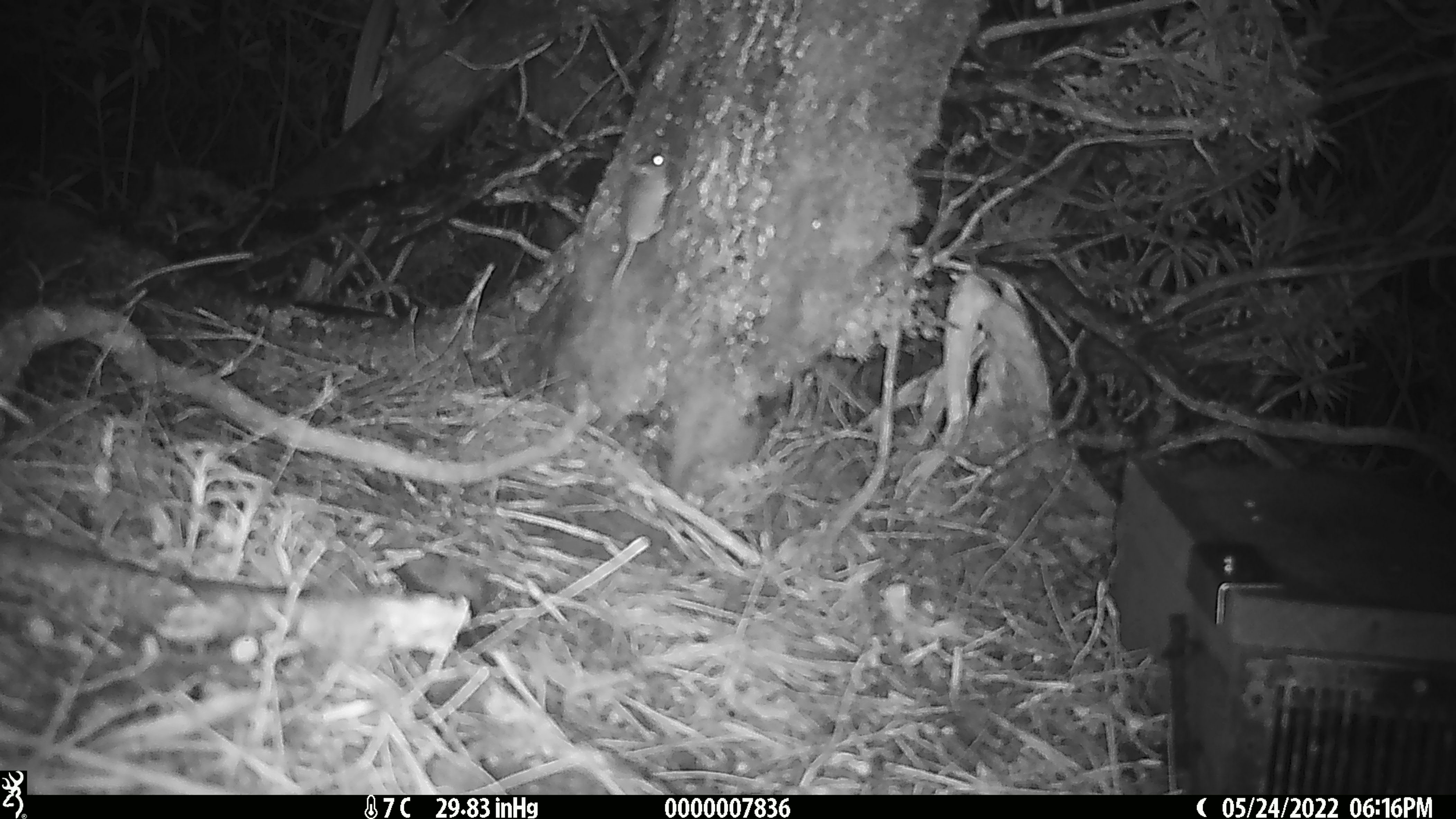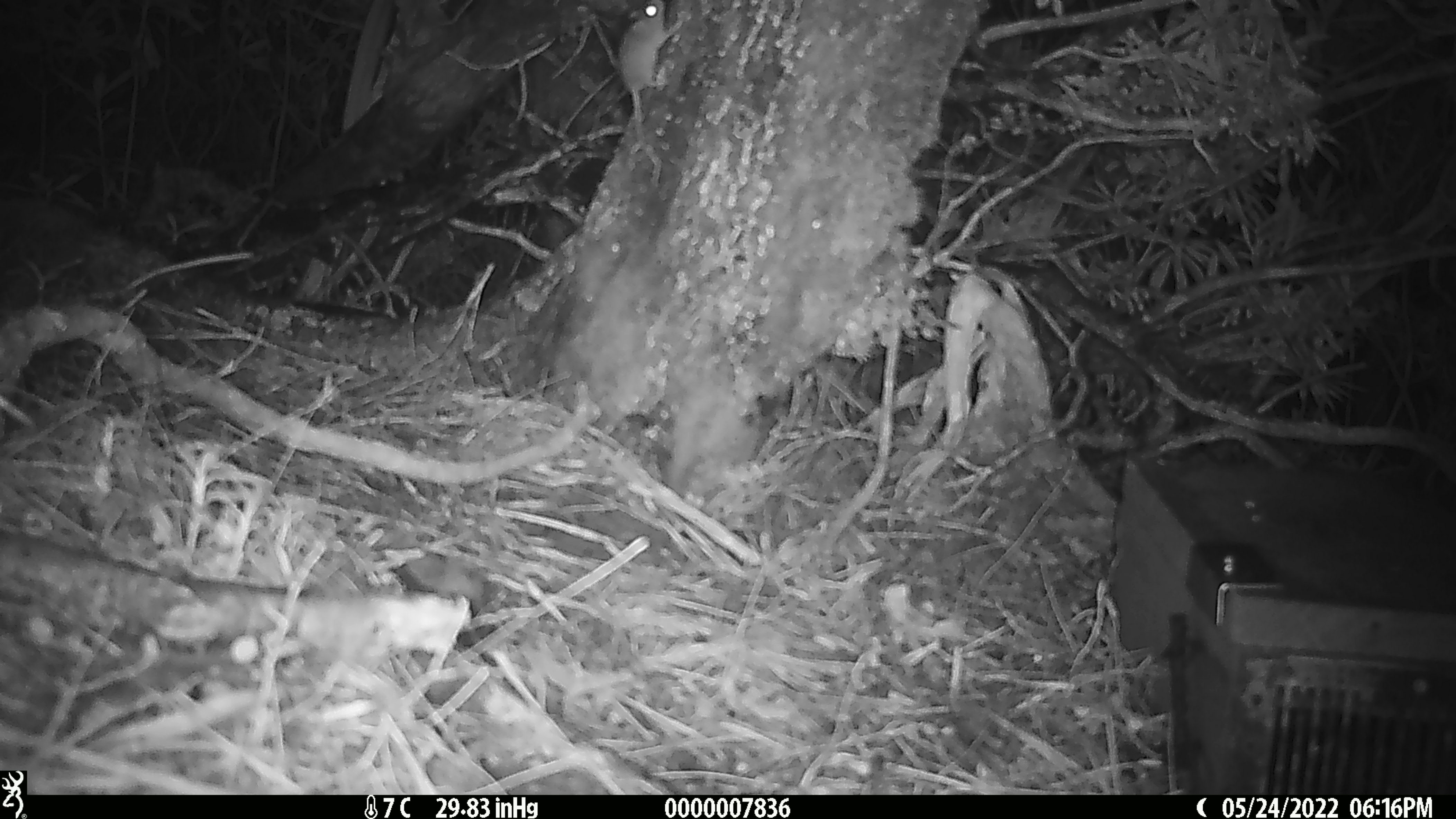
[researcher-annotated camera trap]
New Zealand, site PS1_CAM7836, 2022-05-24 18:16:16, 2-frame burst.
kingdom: Animalia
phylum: Chordata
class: Mammalia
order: Rodentia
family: Muridae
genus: Mus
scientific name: Mus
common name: mouse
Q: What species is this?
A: Mouse (Mus).